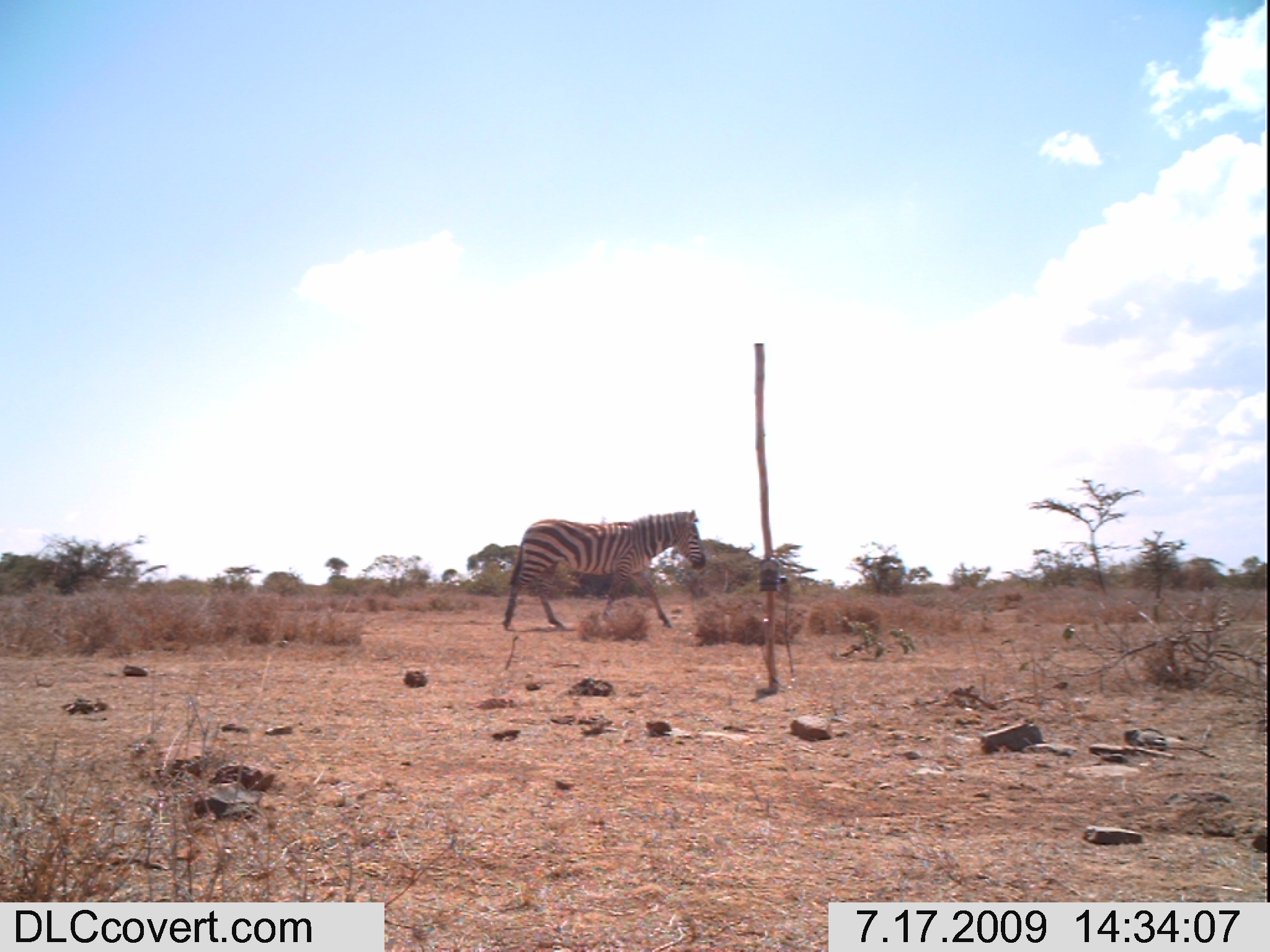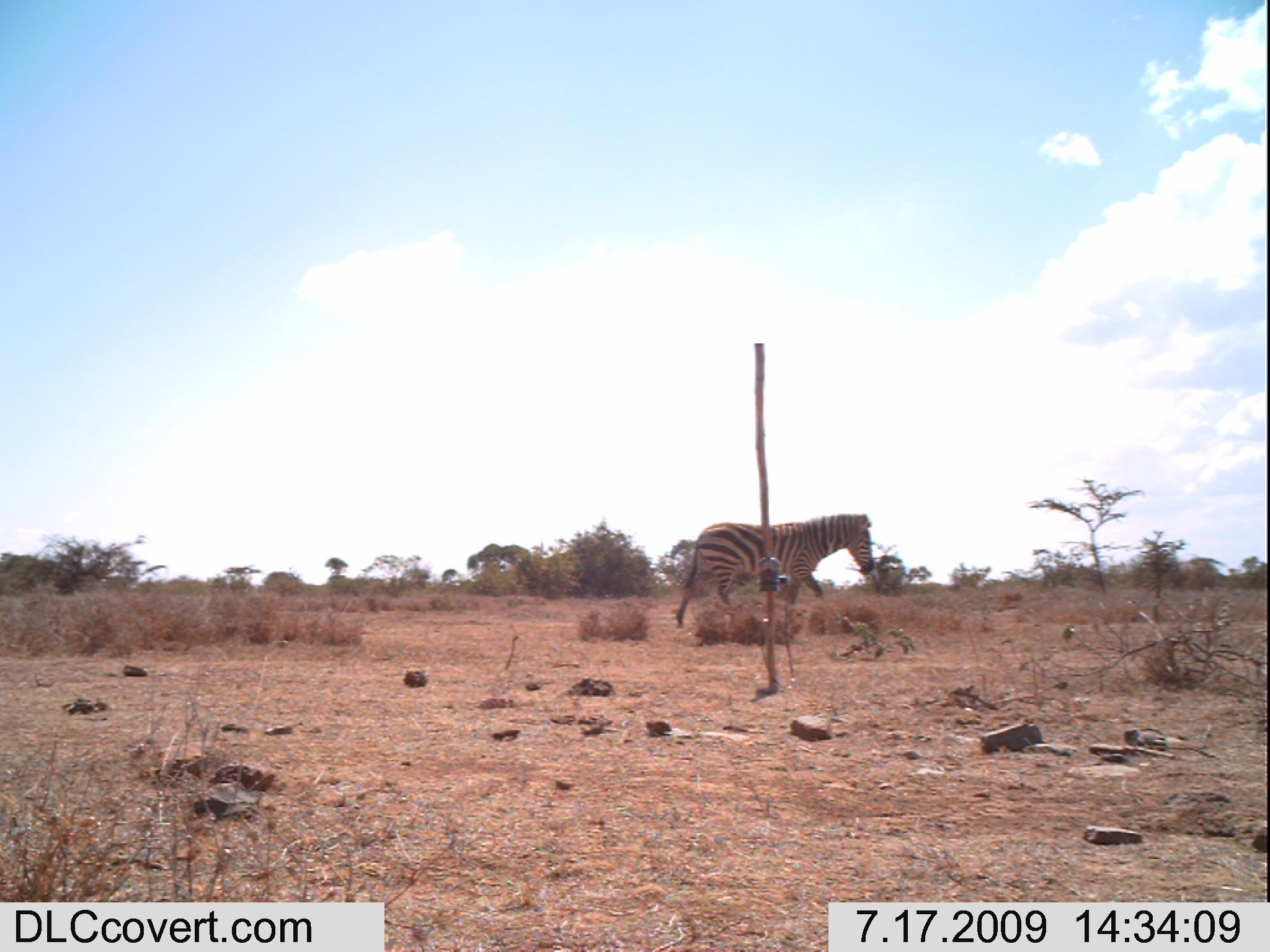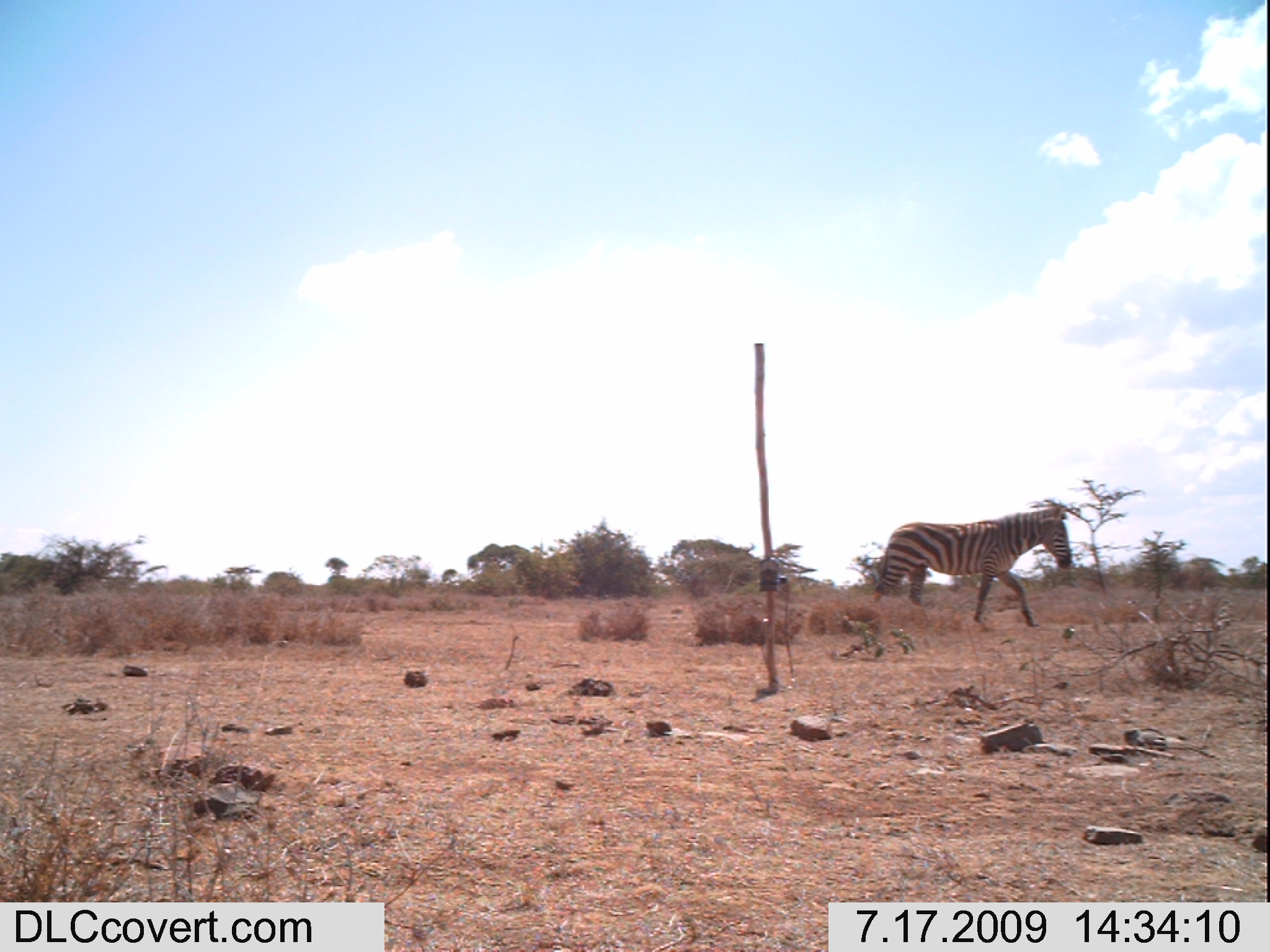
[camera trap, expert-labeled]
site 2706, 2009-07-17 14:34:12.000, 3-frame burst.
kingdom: Animalia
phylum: Chordata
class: Mammalia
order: Perissodactyla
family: Equidae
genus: Equus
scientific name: Equus quagga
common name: plains zebra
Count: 1.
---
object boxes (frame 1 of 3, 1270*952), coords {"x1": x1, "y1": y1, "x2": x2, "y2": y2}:
equus quagga: {"x1": 502, "y1": 508, "x2": 706, "y2": 630}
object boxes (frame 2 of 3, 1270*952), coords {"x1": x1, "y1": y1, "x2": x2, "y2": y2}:
equus quagga: {"x1": 675, "y1": 512, "x2": 874, "y2": 629}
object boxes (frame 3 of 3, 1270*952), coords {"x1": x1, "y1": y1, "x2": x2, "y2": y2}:
equus quagga: {"x1": 871, "y1": 501, "x2": 1072, "y2": 628}